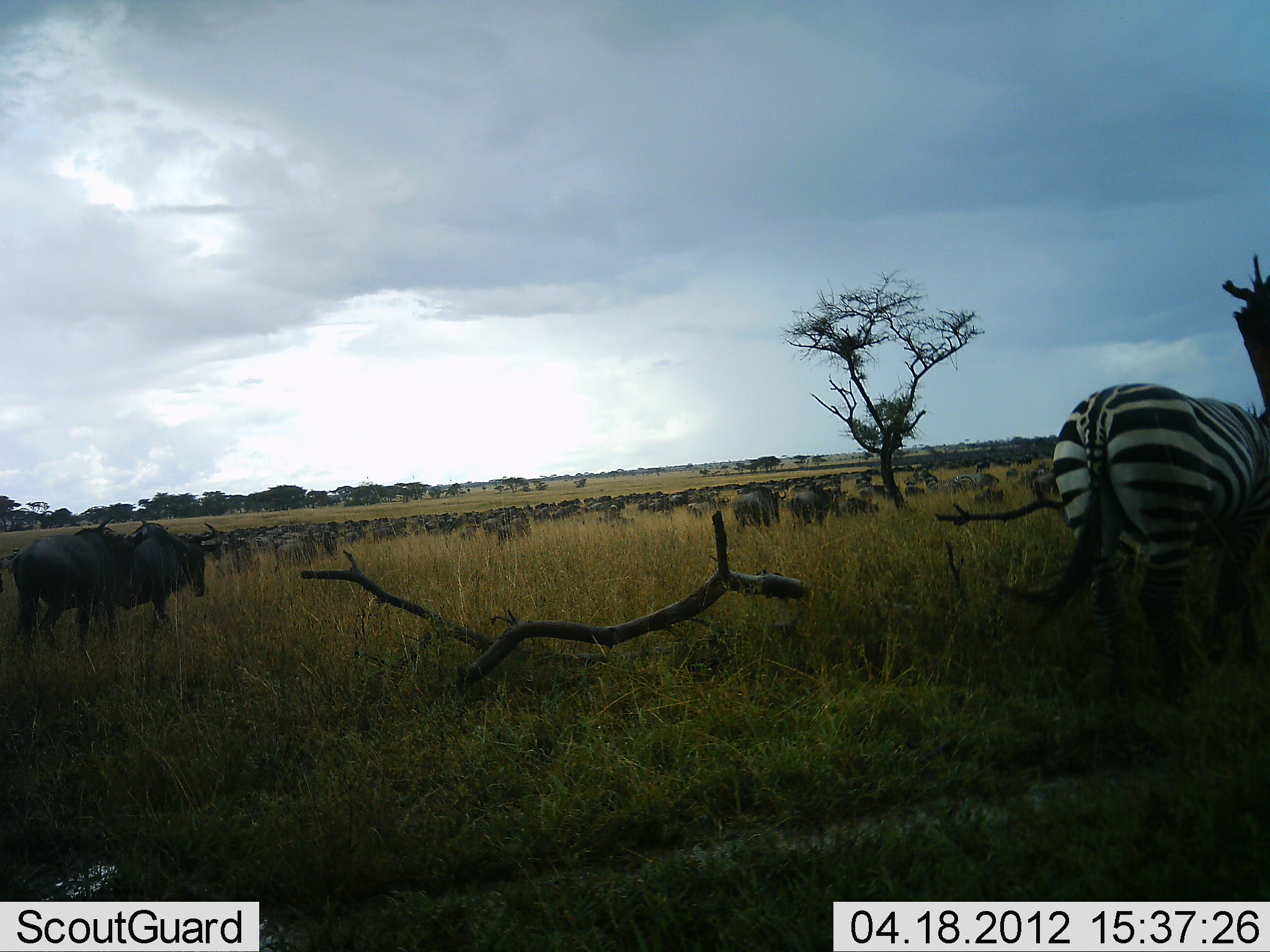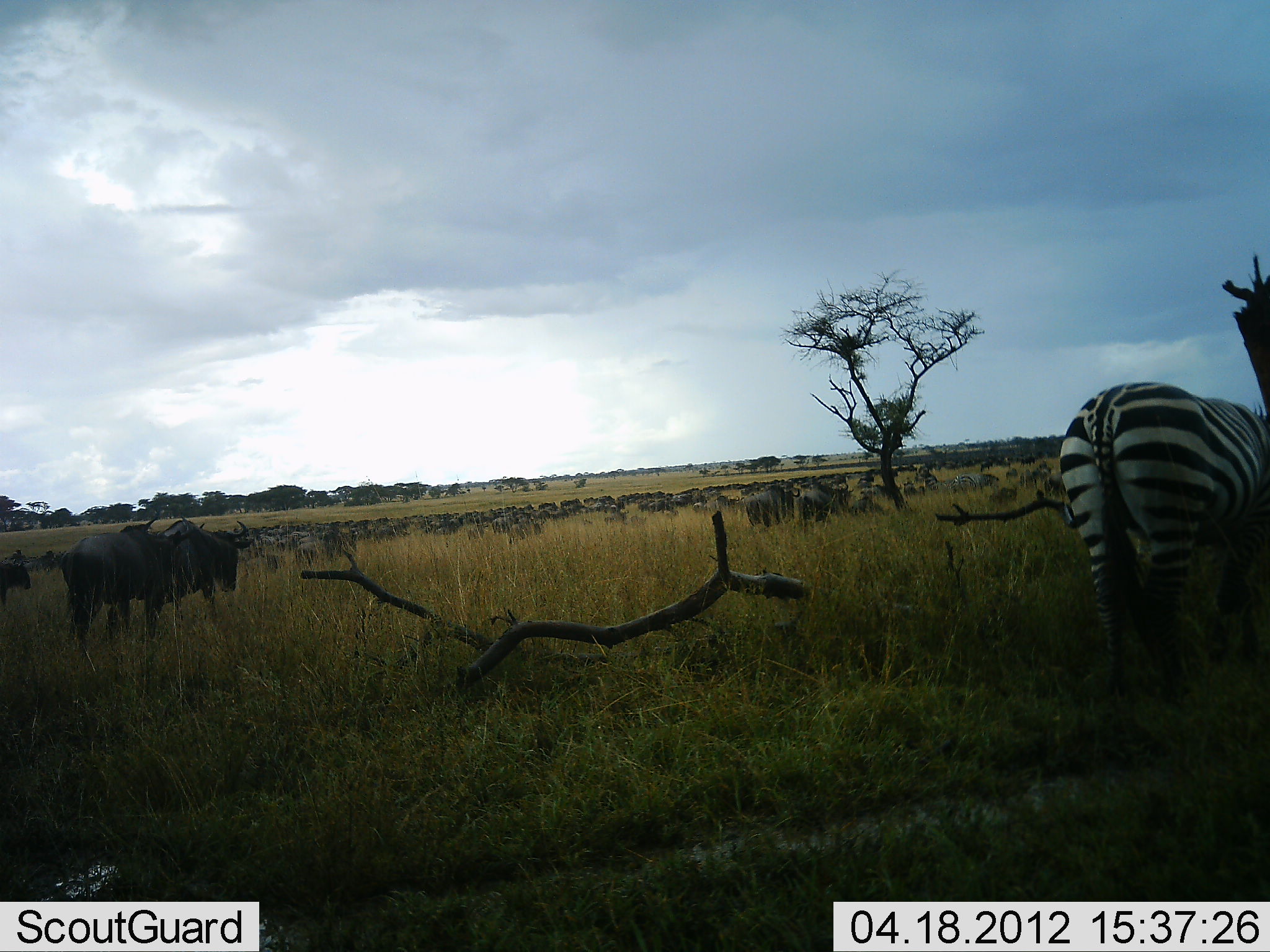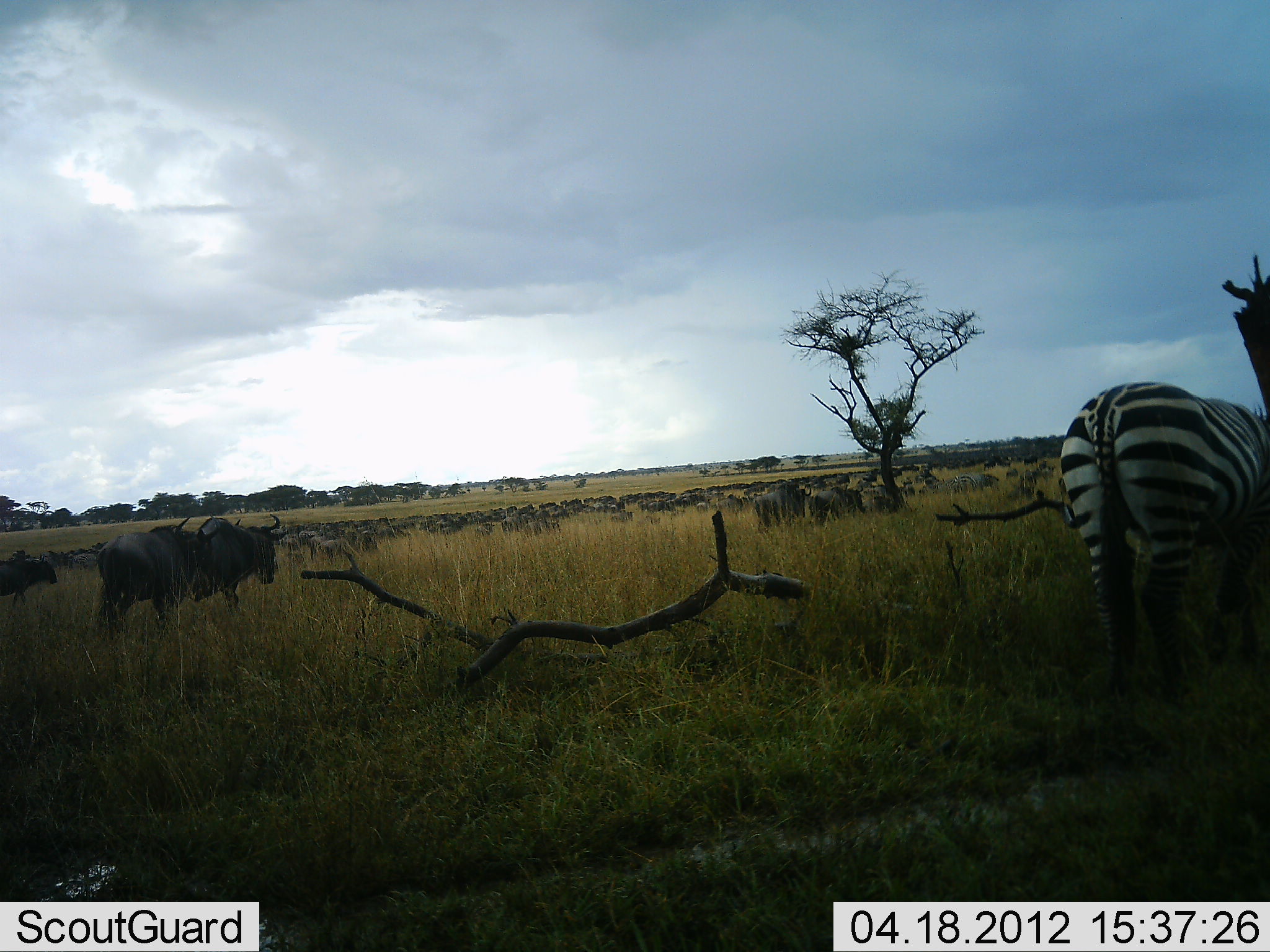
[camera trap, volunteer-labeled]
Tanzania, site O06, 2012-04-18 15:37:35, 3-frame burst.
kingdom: Animalia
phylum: Chordata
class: Mammalia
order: Artiodactyla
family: Bovidae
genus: Connochaetes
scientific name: Connochaetes taurinus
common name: blue wildebeest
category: wildebeest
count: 51+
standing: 17%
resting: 0%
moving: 91%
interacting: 0%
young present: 4%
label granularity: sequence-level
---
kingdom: Animalia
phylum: Chordata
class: Mammalia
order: Perissodactyla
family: Equidae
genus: Equus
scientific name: Equus quagga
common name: plains zebra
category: zebra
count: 1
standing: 73%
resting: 0%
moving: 8%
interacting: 0%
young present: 0%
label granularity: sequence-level